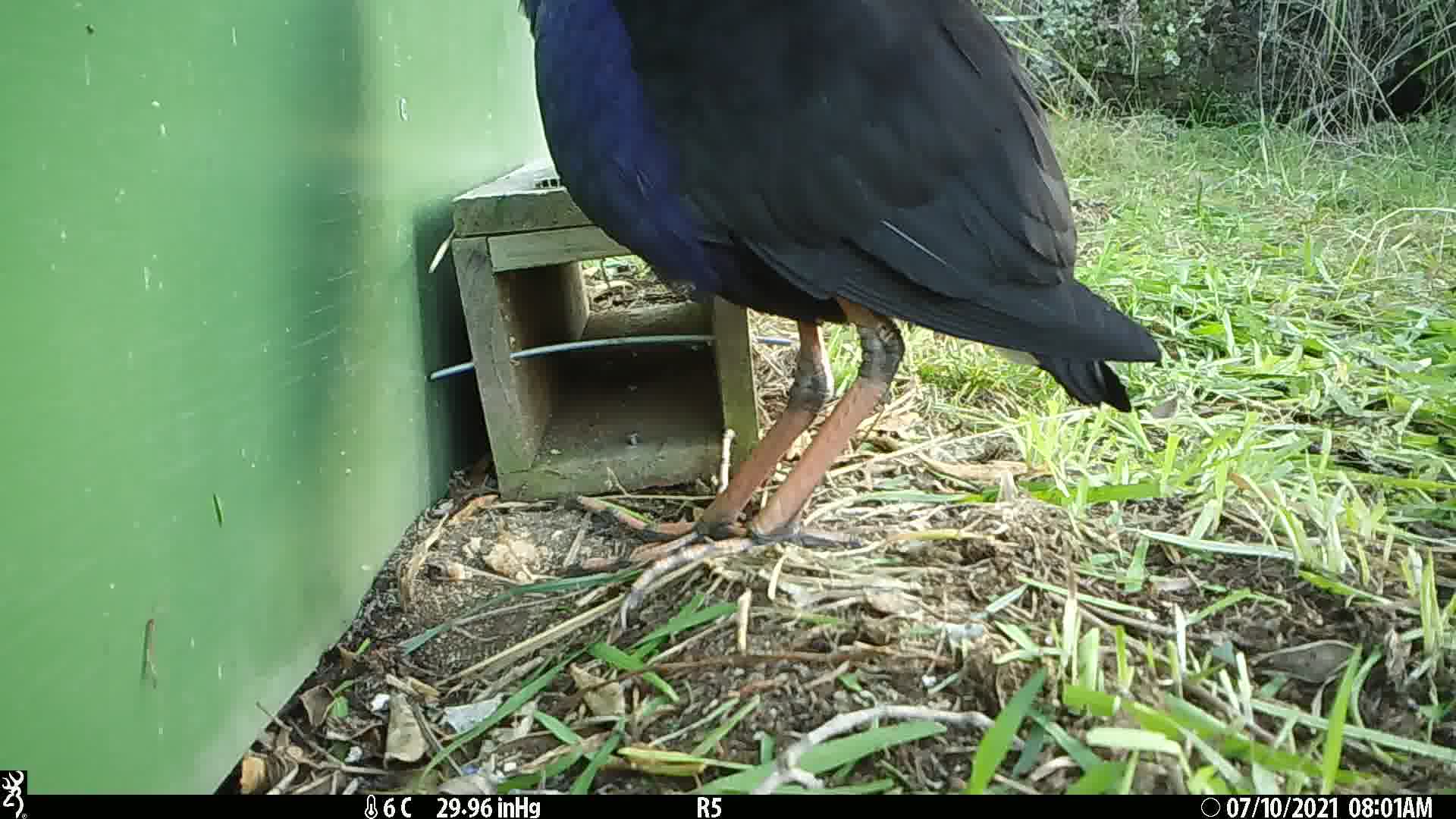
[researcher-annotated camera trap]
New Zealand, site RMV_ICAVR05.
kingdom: Animalia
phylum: Chordata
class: Aves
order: Gruiformes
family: Rallidae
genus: Porphyrio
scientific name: Porphyrio melanotus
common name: australasian swamphen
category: pukeko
Pukeko (australasian swamphen) (Porphyrio melanotus).